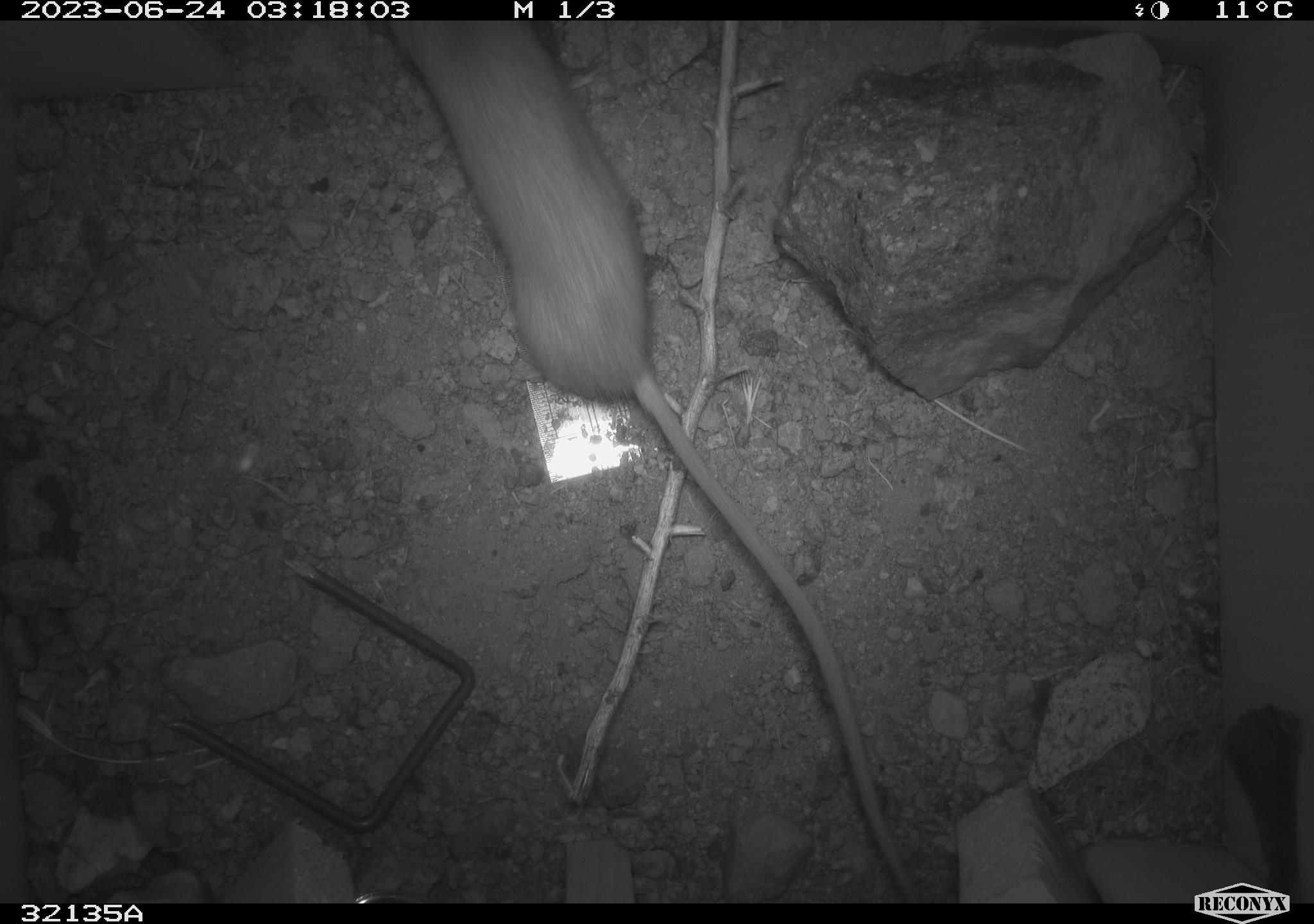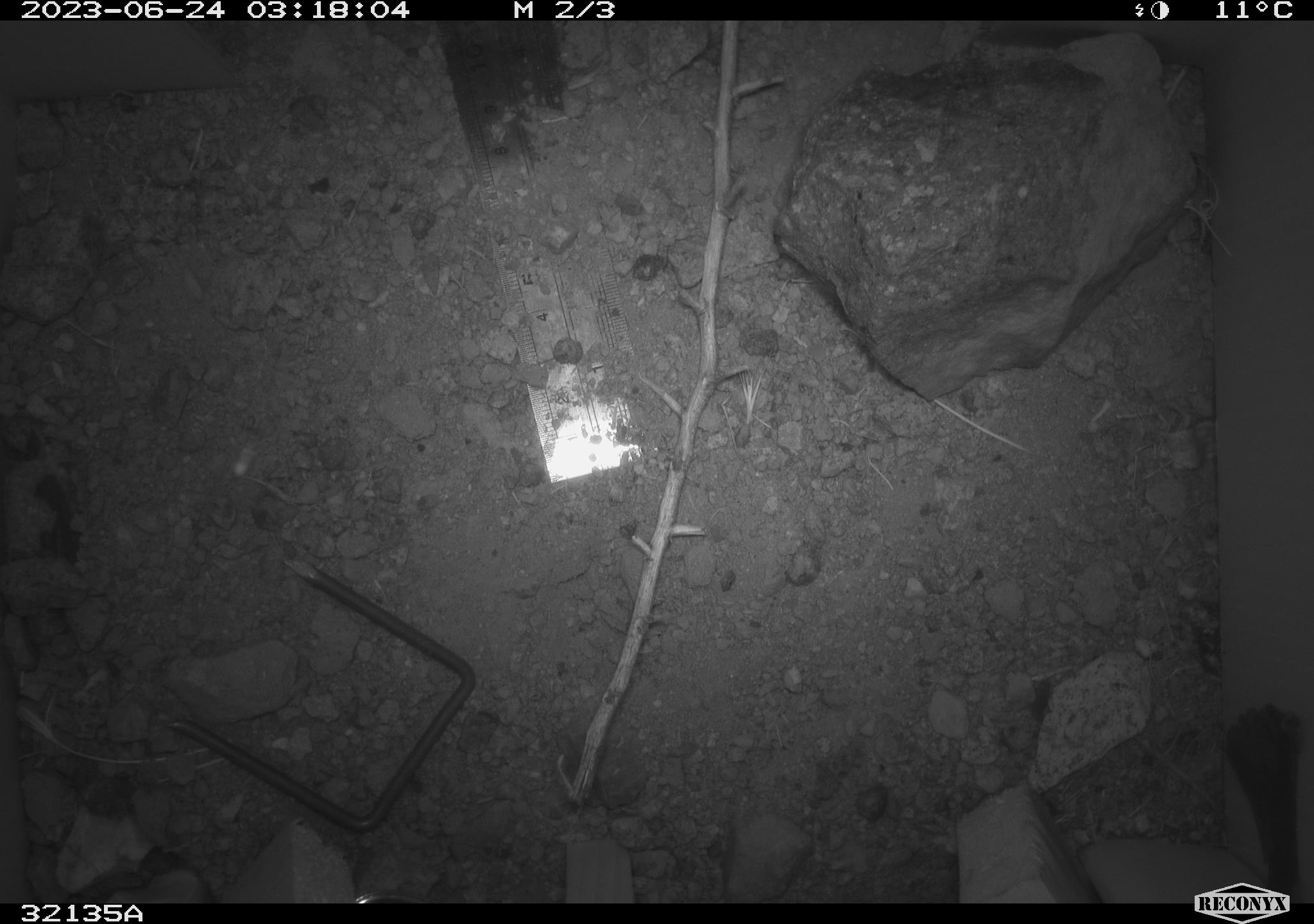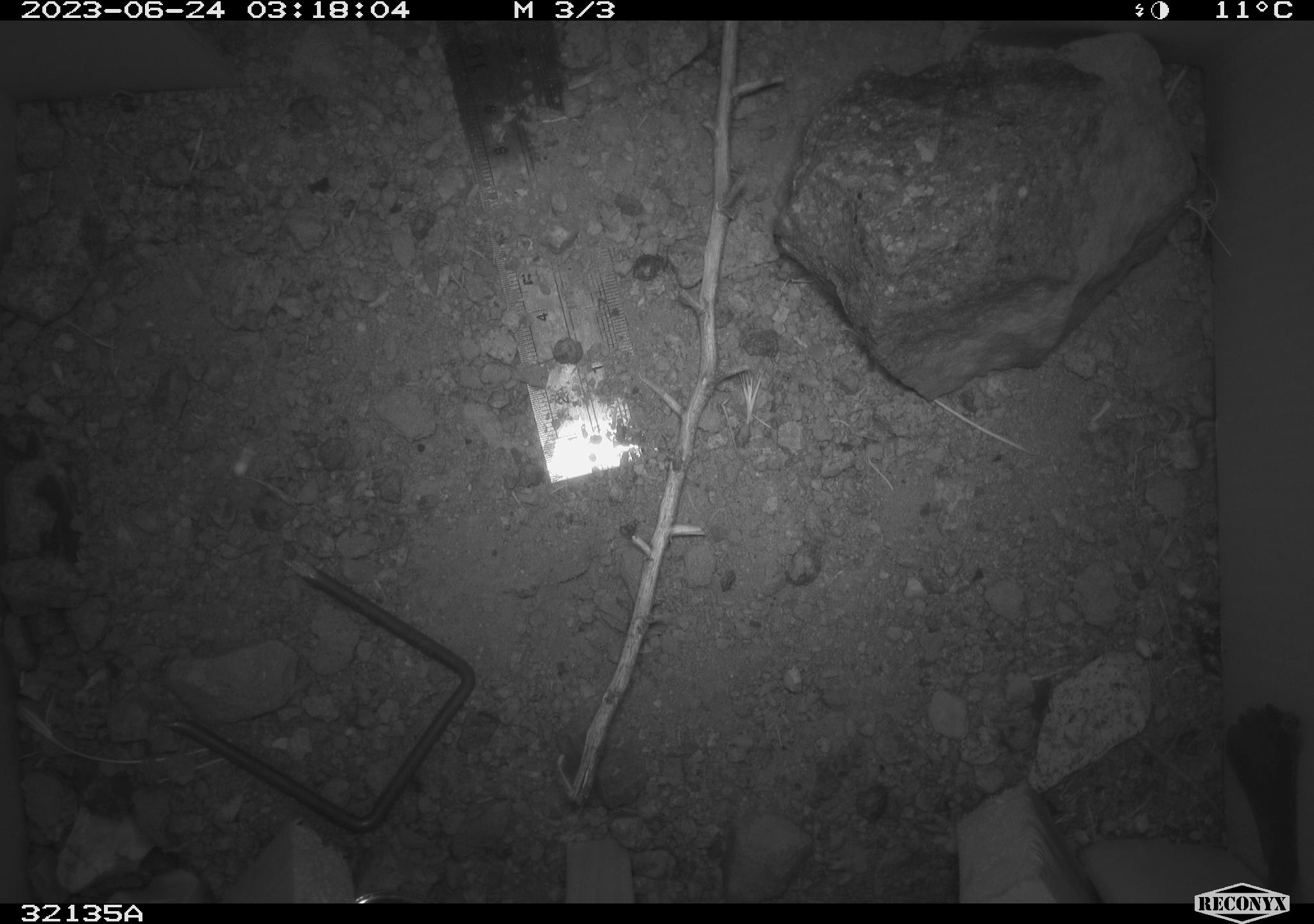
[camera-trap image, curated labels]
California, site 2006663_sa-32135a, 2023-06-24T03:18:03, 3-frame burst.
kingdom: Animalia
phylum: Chordata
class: Mammalia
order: Rodentia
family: Heteromyidae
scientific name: Heteromyidae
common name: kangaroo rats and pocket mice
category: heteromyidae family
Heteromyidae family (kangaroo rats and pocket mice) (Heteromyidae).